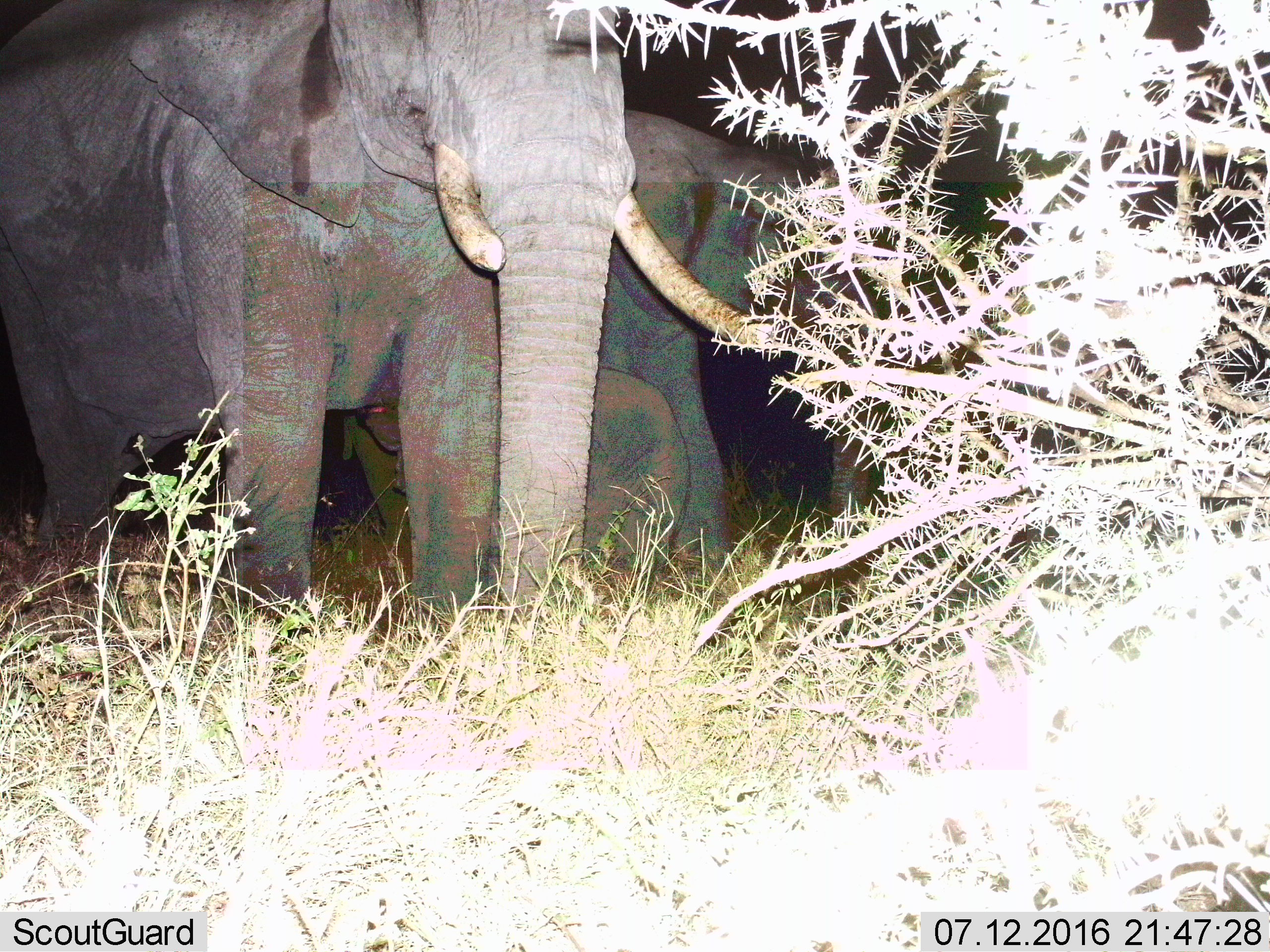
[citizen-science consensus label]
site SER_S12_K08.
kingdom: Animalia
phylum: Chordata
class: Mammalia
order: Proboscidea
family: Elephantidae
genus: Loxodonta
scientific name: Loxodonta africana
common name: african bush elephant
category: elephant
Elephant (african bush elephant) (Loxodonta africana), count 3. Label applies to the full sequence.